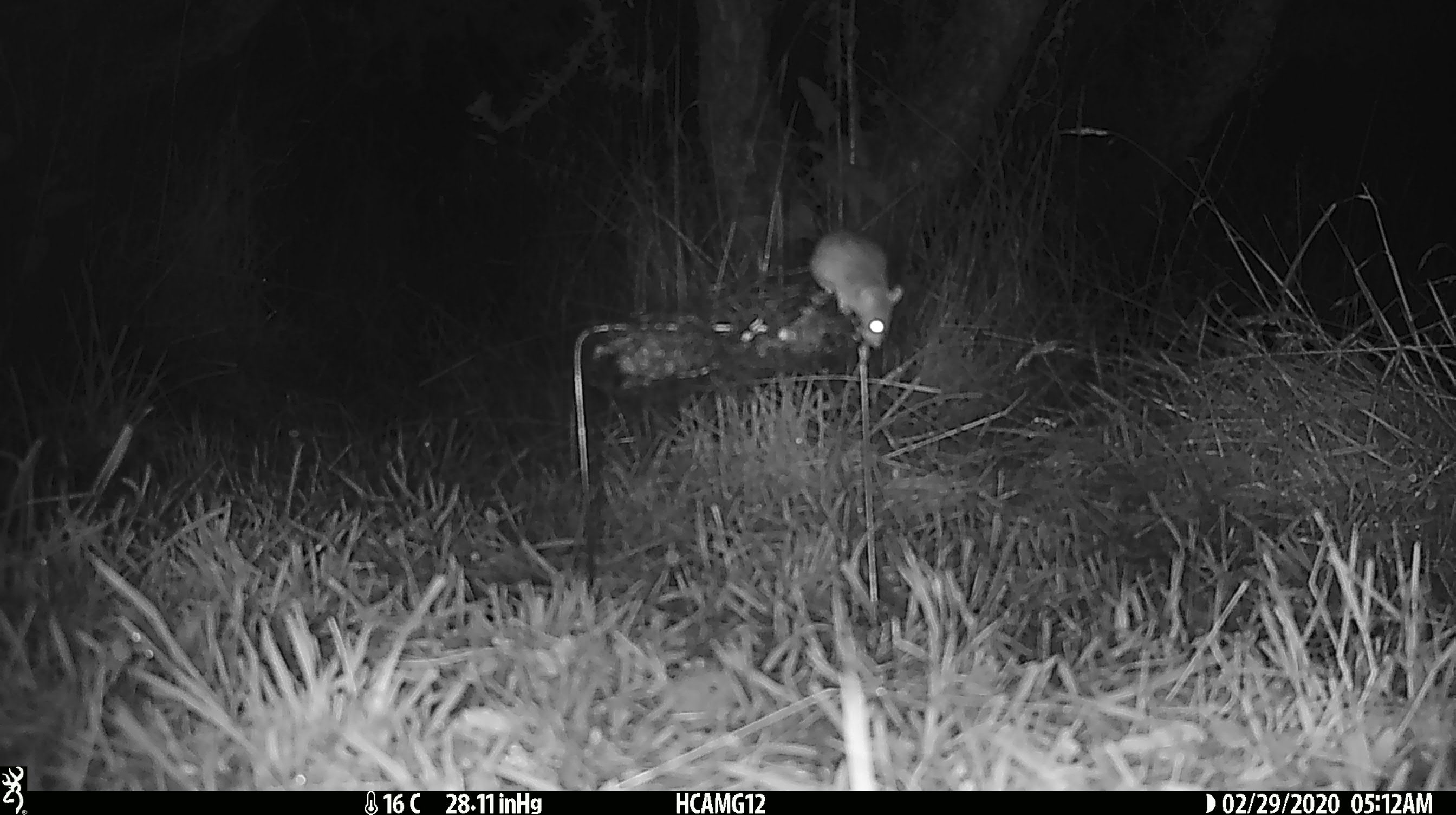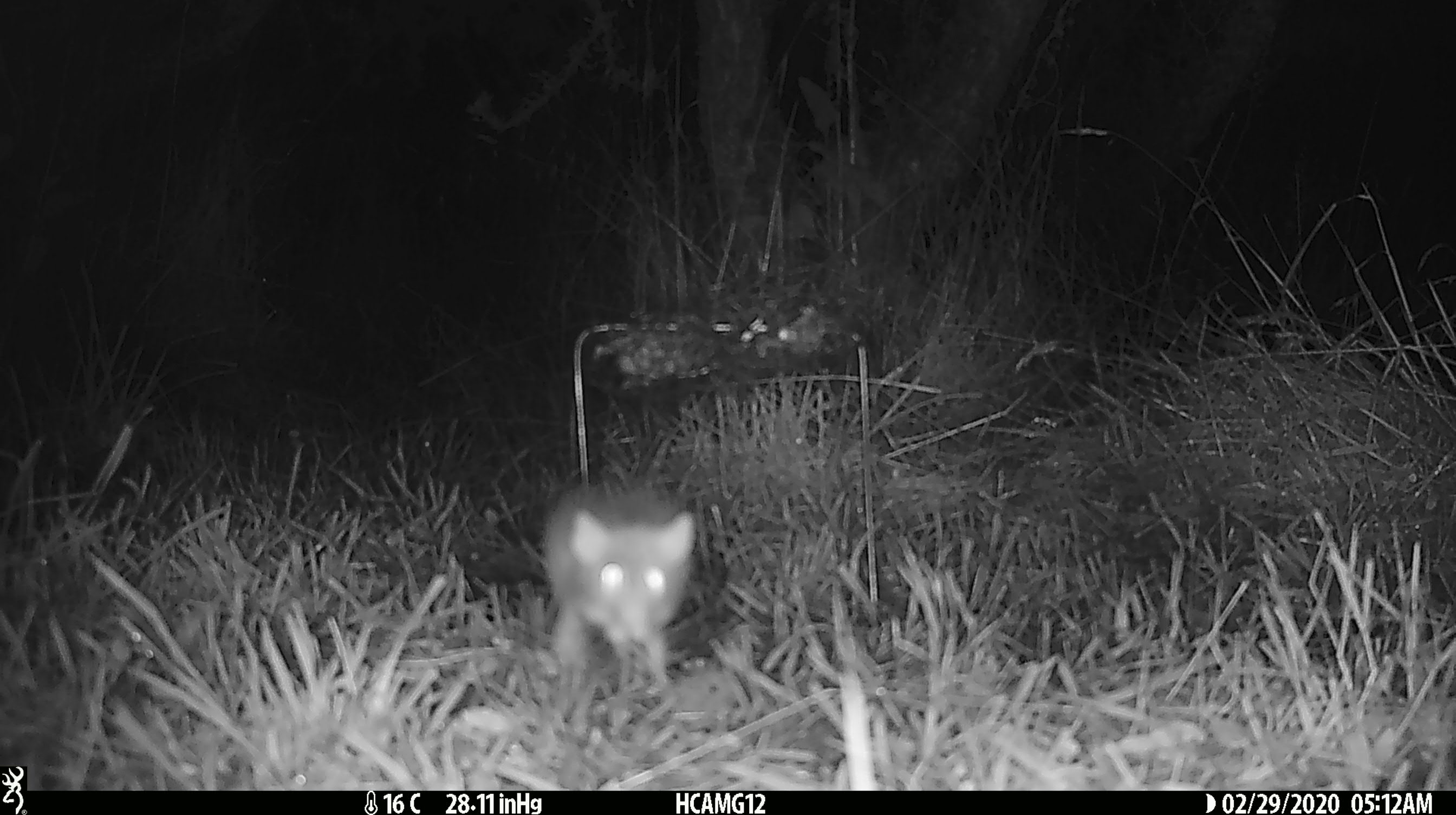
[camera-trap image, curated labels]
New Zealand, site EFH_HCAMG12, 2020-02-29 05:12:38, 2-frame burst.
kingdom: Animalia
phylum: Chordata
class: Mammalia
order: Rodentia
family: Muridae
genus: Mus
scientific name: Mus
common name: mouse